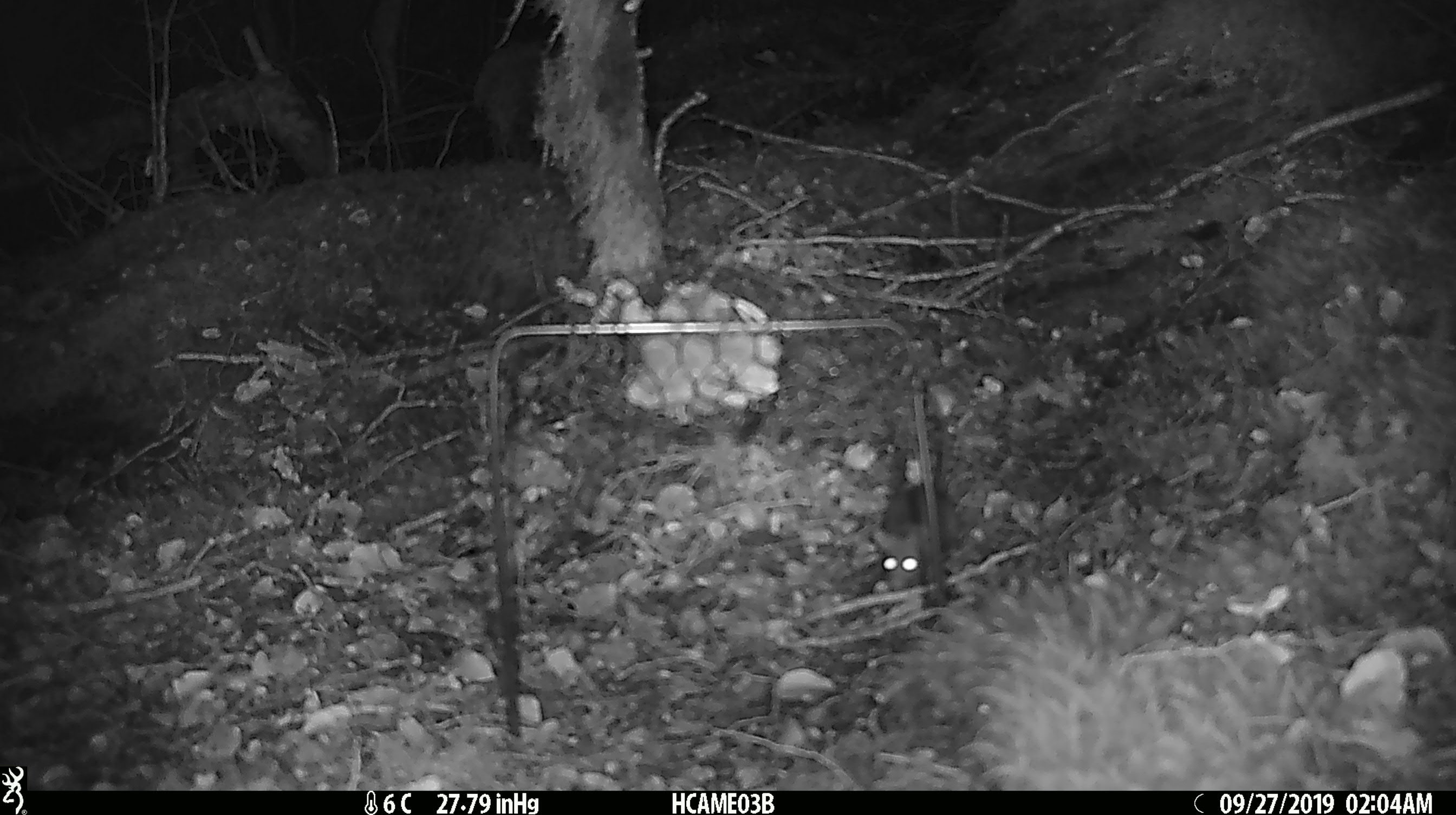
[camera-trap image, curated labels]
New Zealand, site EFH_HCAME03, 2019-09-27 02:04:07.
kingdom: Animalia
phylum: Chordata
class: Mammalia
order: Rodentia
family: Muridae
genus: Mus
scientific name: Mus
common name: mouse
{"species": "mouse (Mus)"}